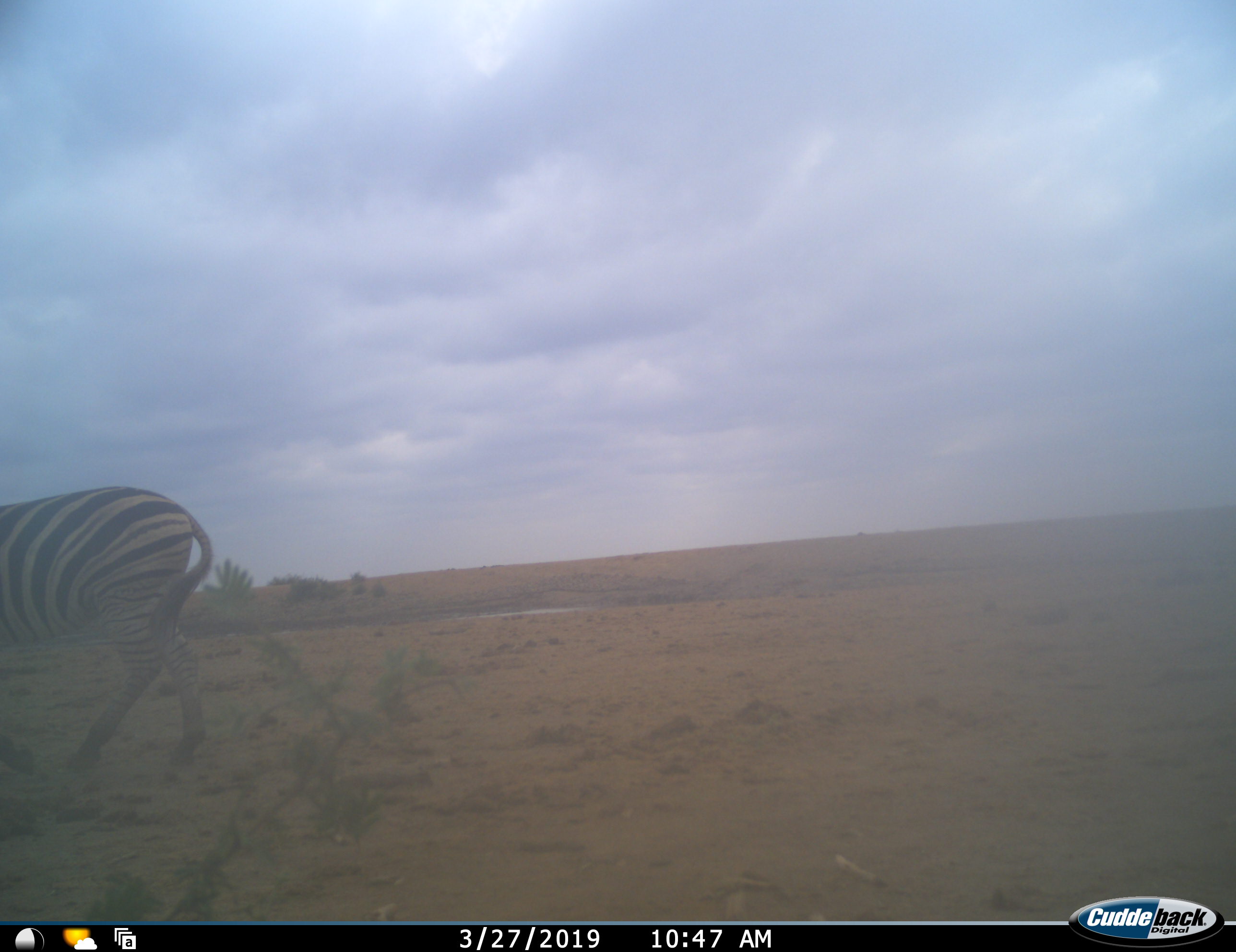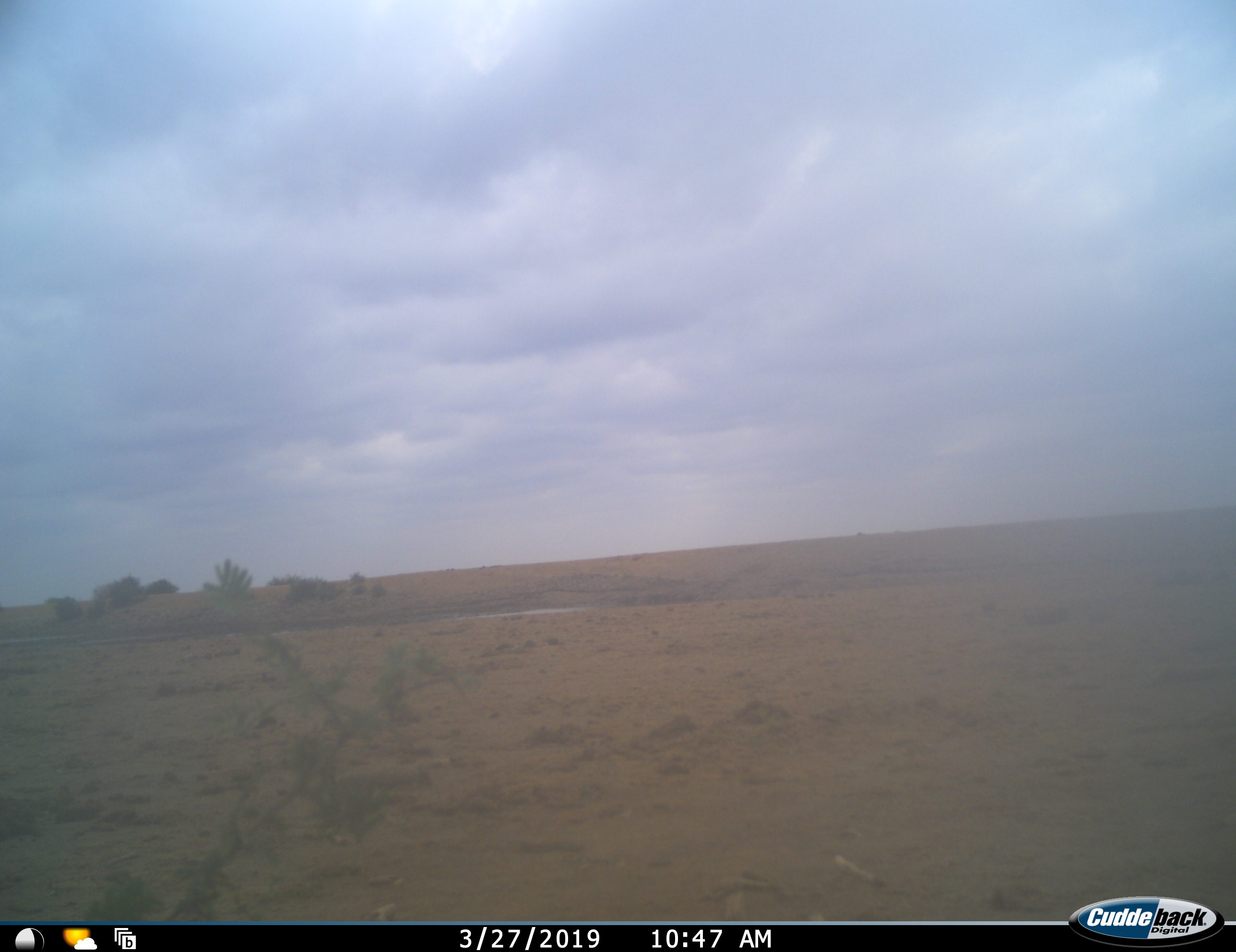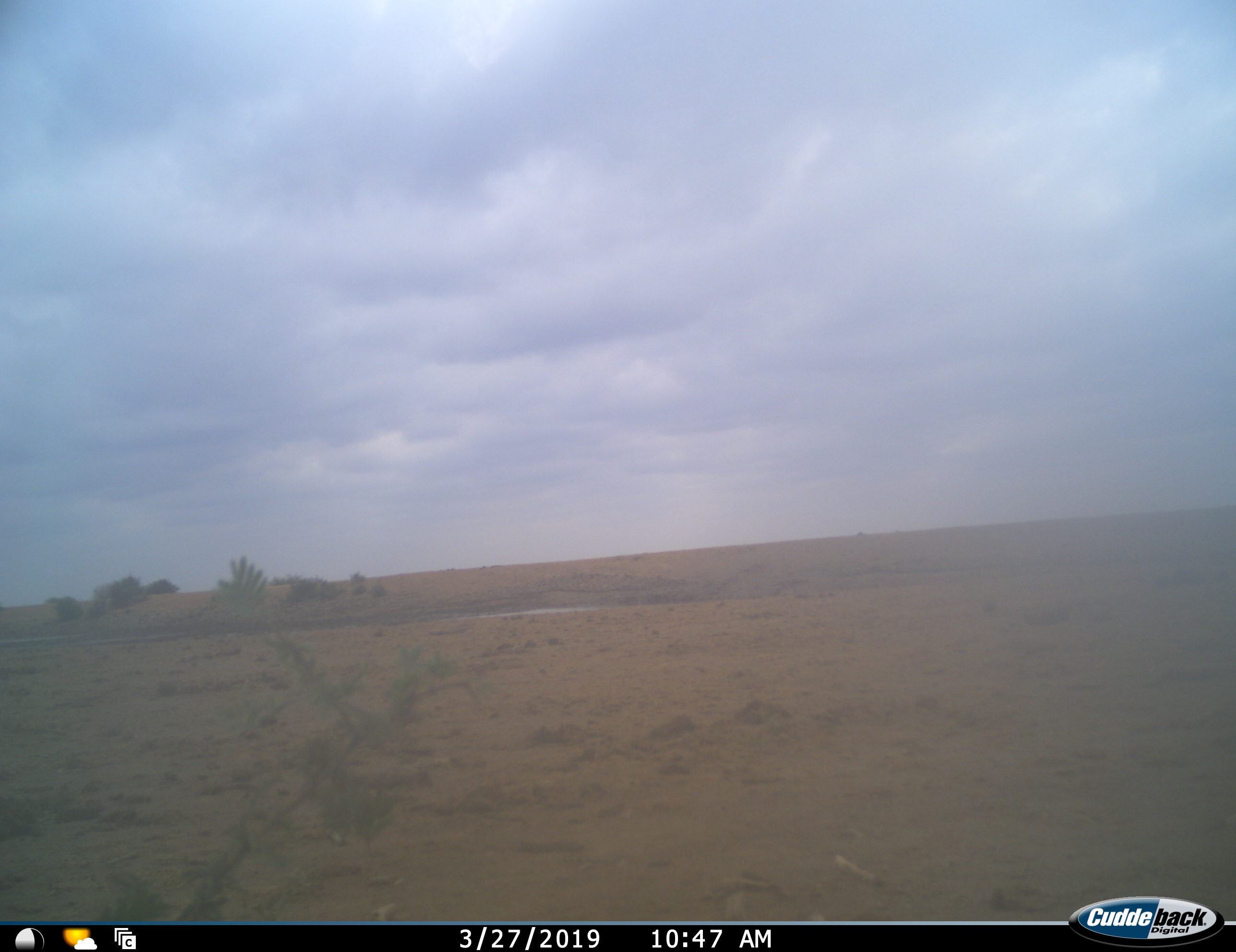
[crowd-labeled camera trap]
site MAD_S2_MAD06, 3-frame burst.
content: unidentified animal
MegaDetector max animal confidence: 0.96